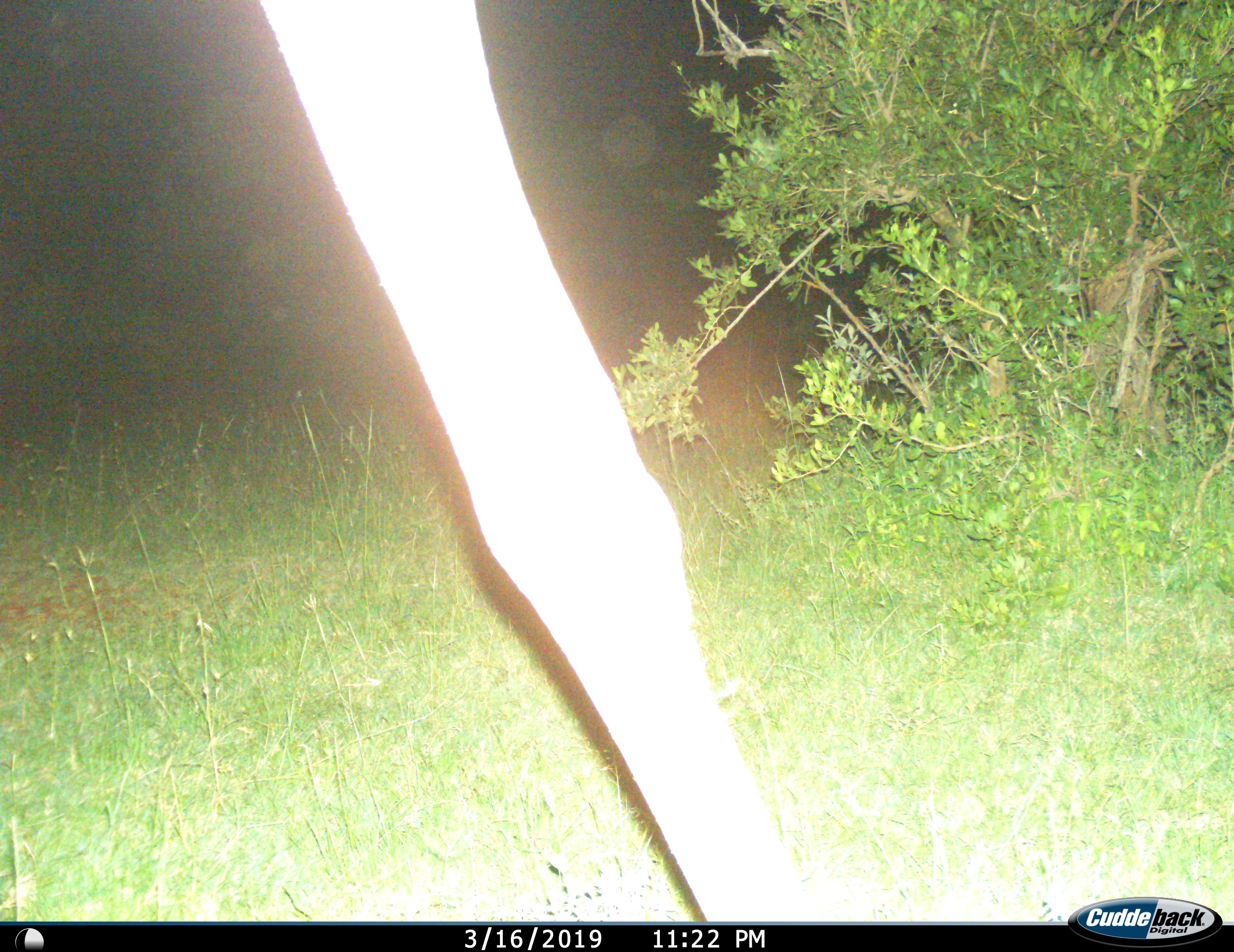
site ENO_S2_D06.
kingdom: Animalia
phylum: Chordata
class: Mammalia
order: Artiodactyla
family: Giraffidae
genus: Giraffa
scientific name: Giraffa camelopardalis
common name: giraffe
Giraffe (Giraffa camelopardalis), count 1. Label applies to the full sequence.